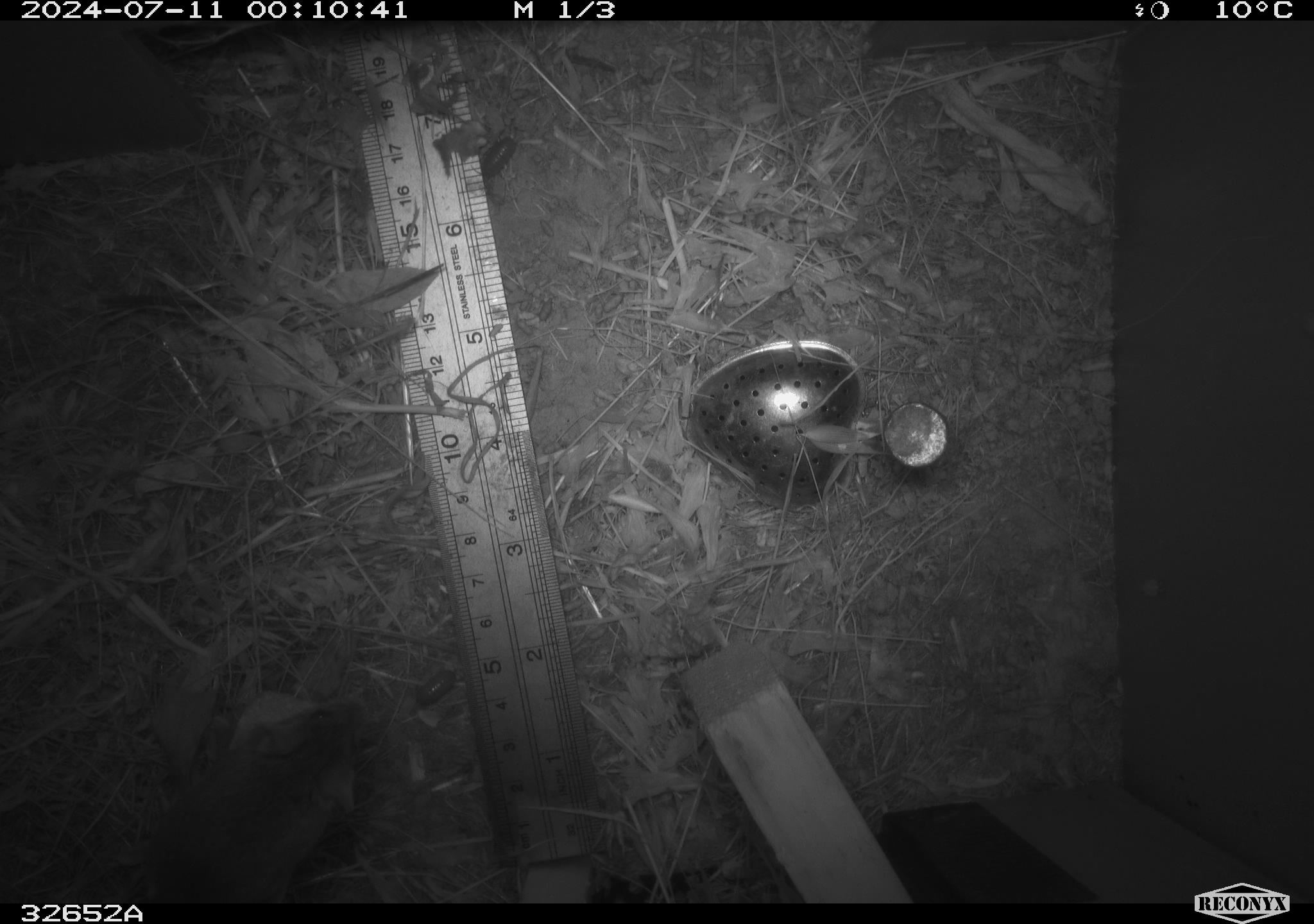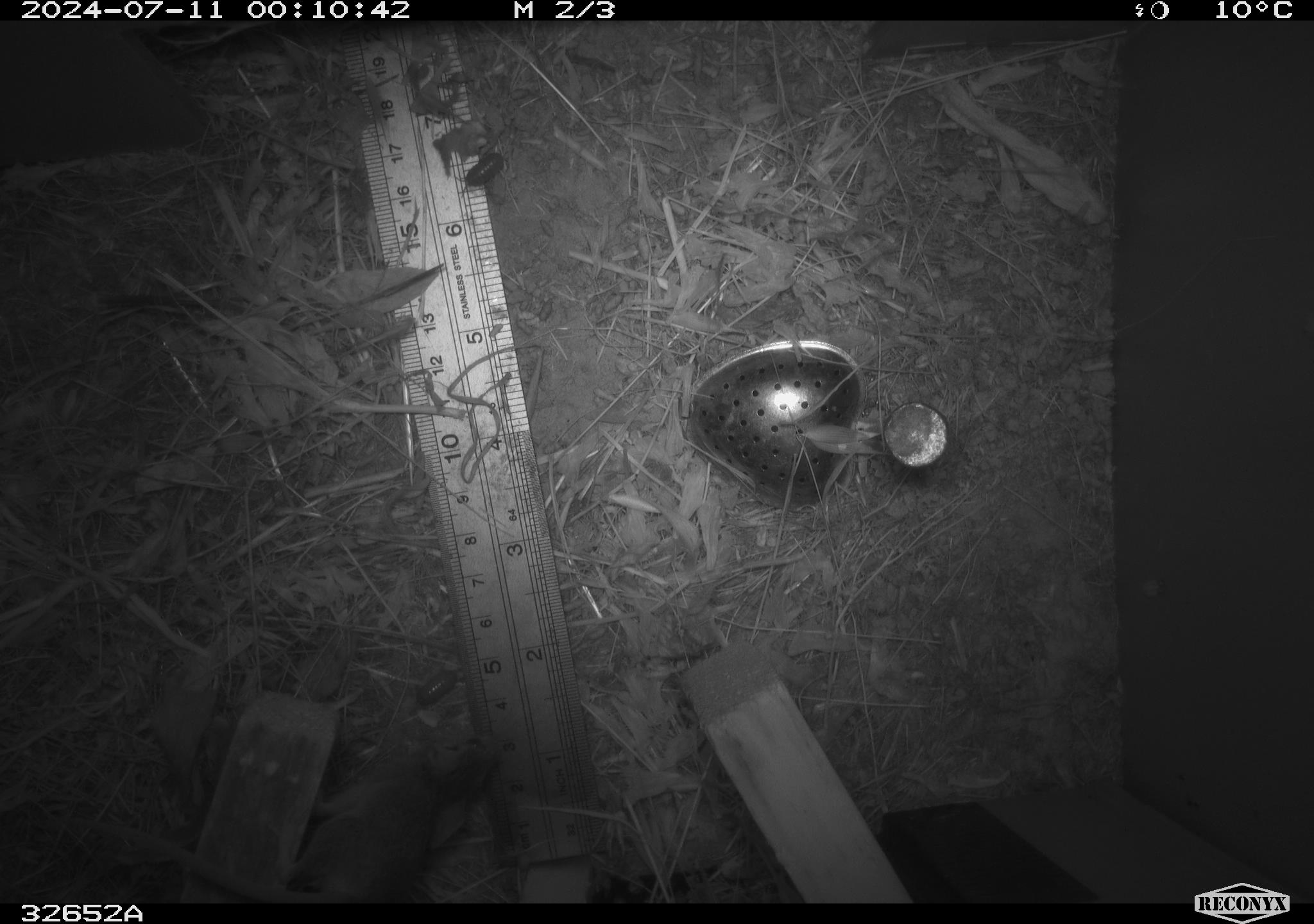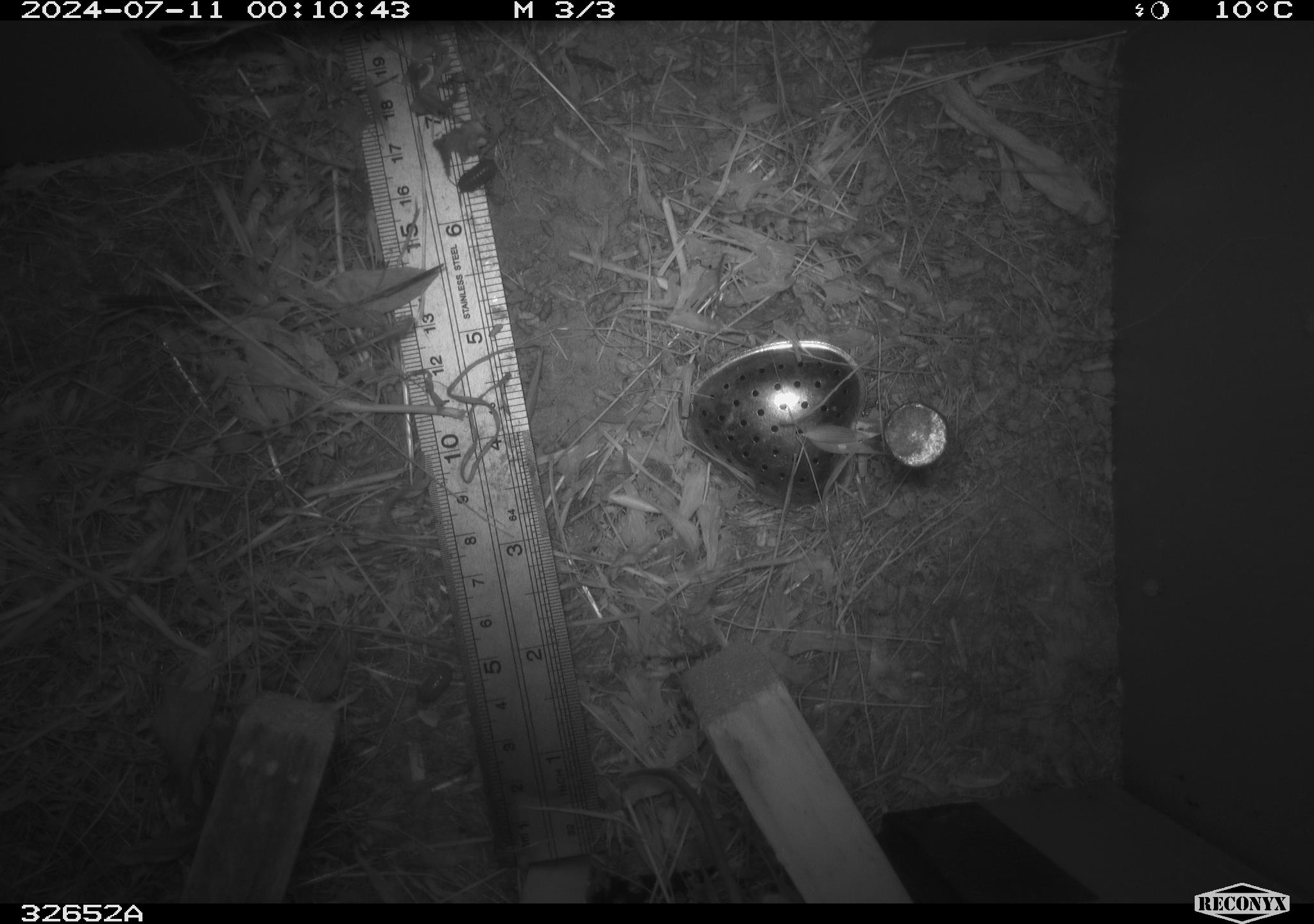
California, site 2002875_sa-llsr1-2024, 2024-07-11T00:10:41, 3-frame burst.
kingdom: Animalia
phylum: Chordata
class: Mammalia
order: Rodentia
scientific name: Rodentia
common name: mouse species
Mouse species (Rodentia).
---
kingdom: Animalia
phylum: Chordata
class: Mammalia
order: Rodentia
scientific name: Rodentia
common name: rodent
Rodent (Rodentia).